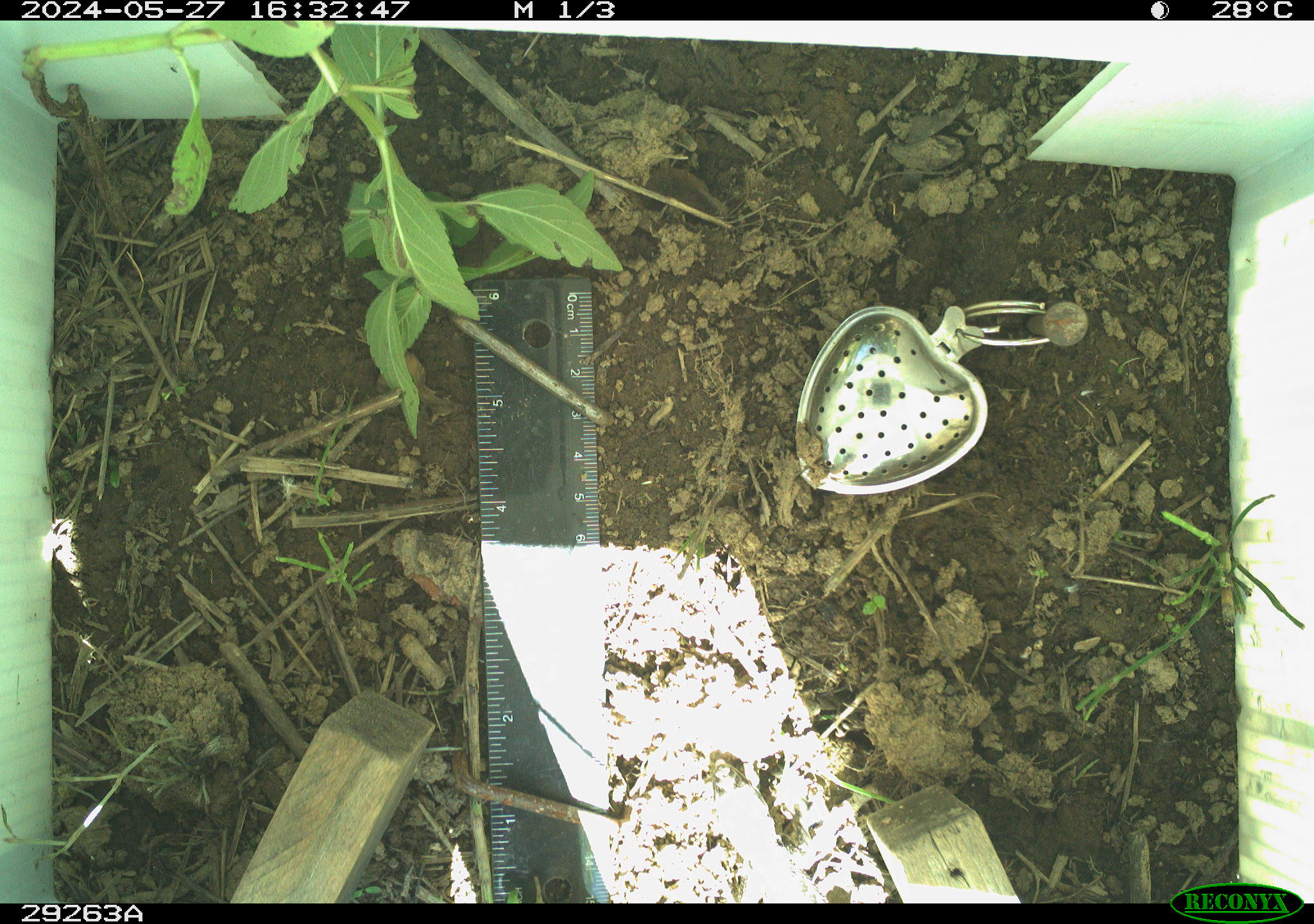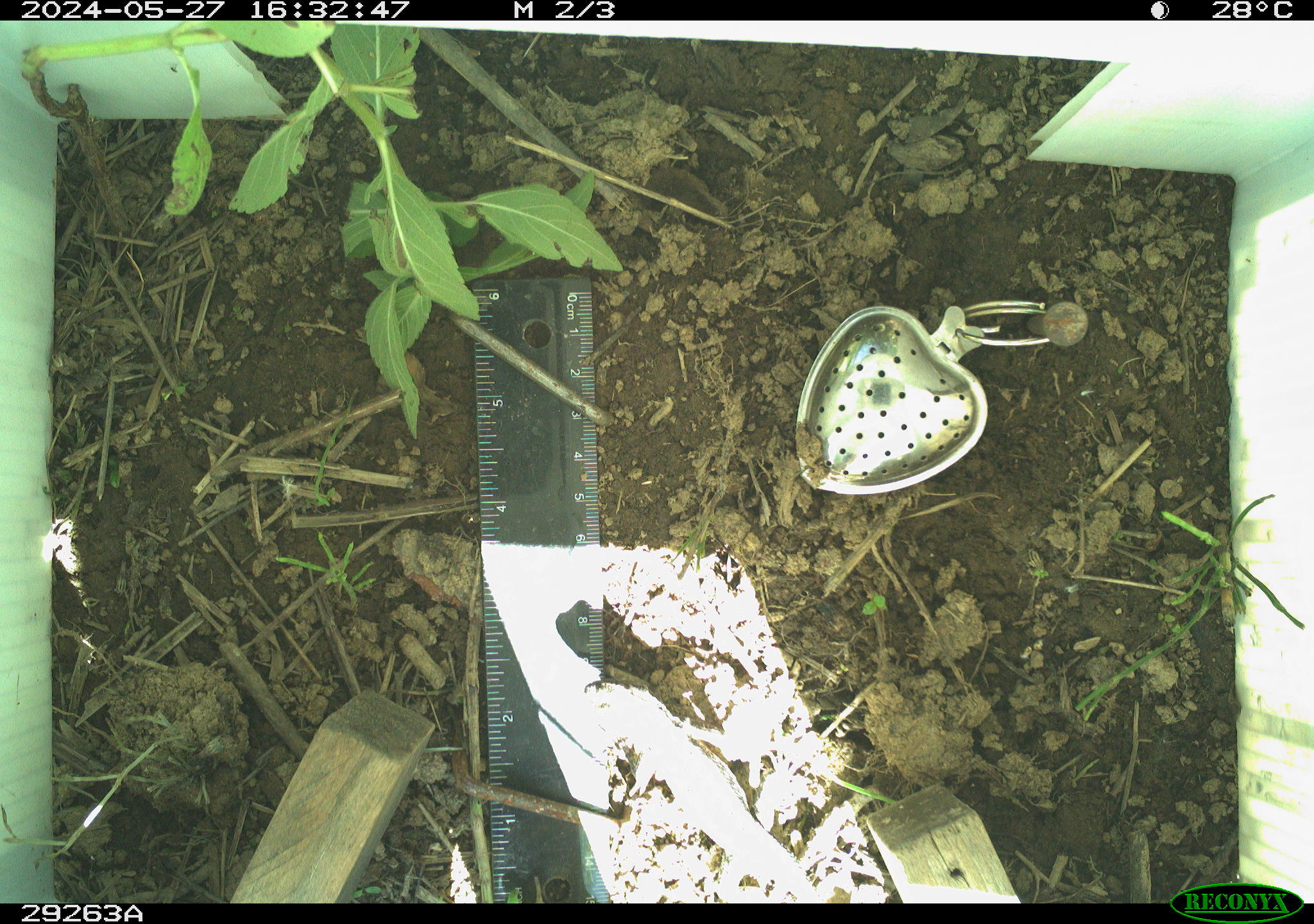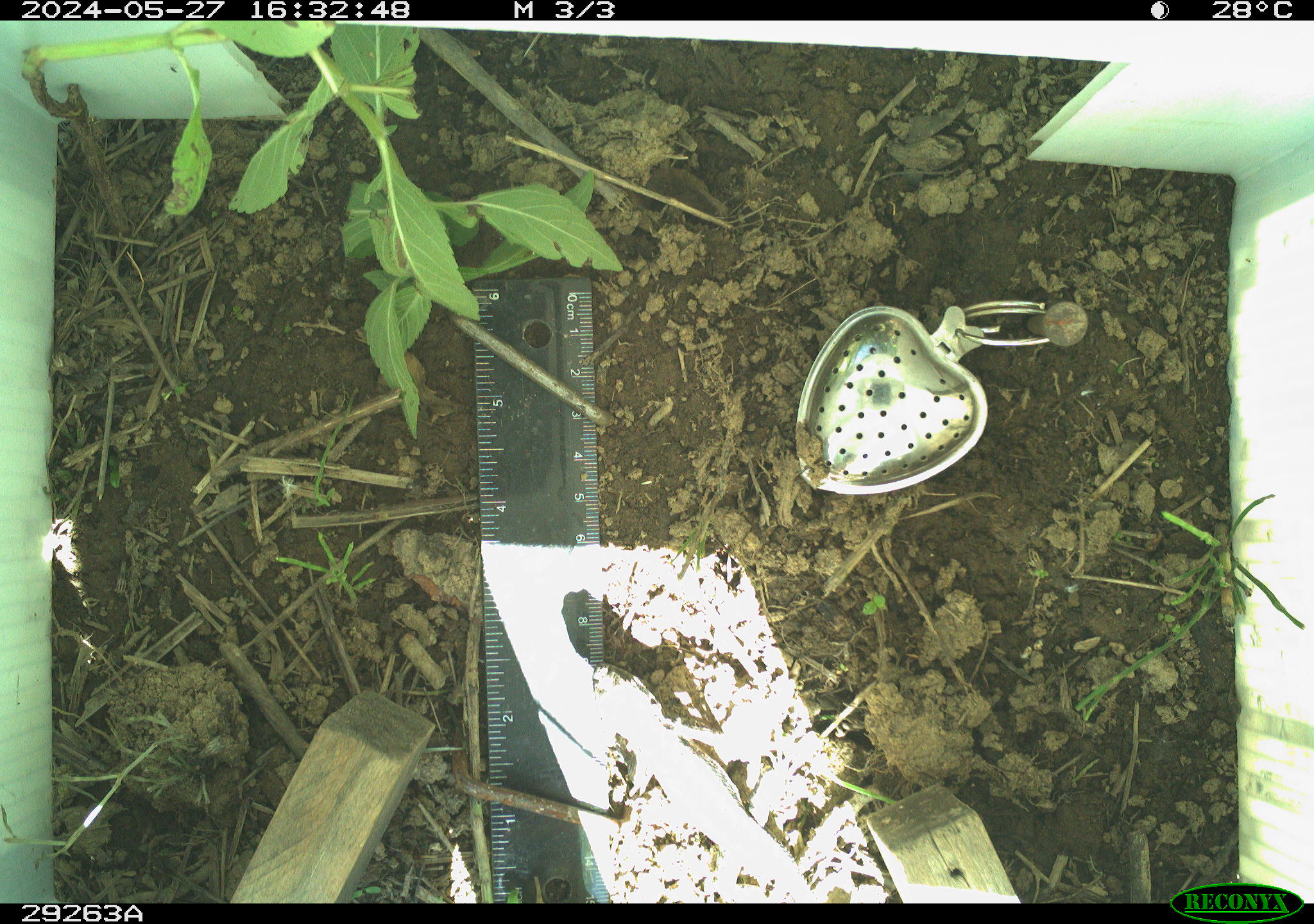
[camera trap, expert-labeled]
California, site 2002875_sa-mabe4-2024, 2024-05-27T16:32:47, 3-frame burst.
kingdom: Animalia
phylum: Chordata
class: Reptilia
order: Squamata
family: Phrynosomatidae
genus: Sceloporus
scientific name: Sceloporus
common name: spiny lizards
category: sceloporus species